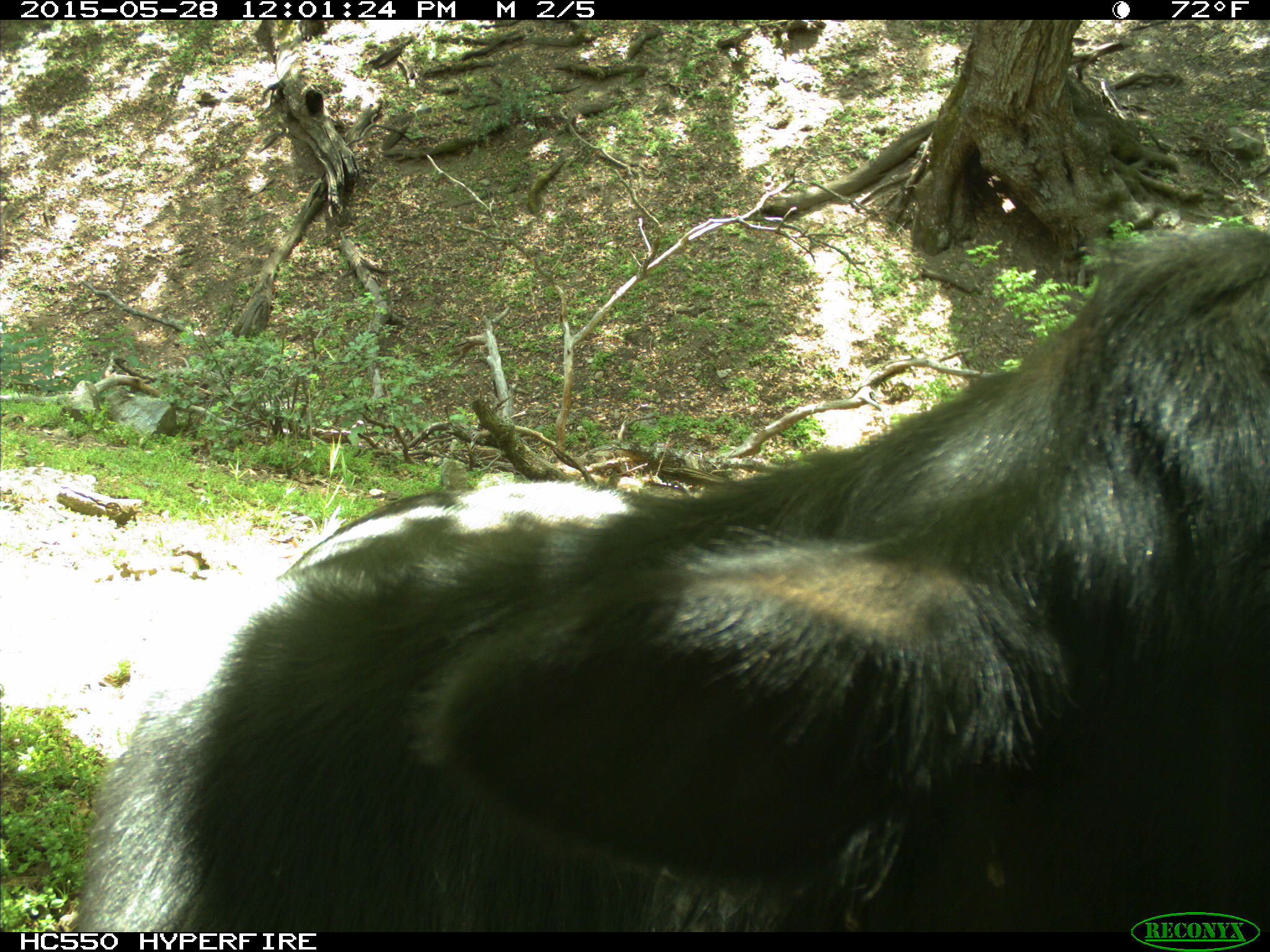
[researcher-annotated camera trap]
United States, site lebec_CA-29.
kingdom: Animalia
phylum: Chordata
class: Mammalia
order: Artiodactyla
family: Bovidae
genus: Bos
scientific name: Bos taurus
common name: domestic cow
Bos taurus (domestic cow).